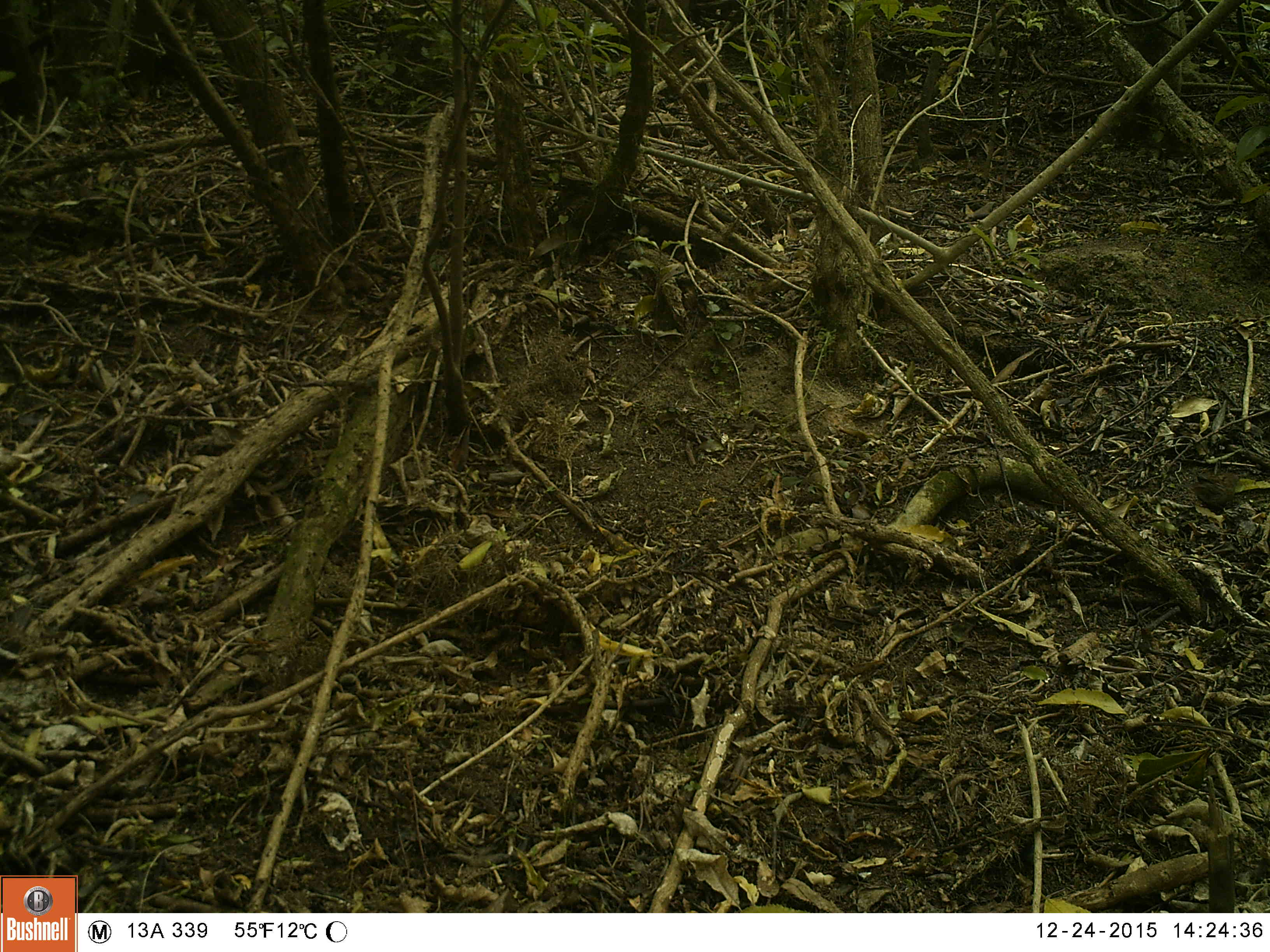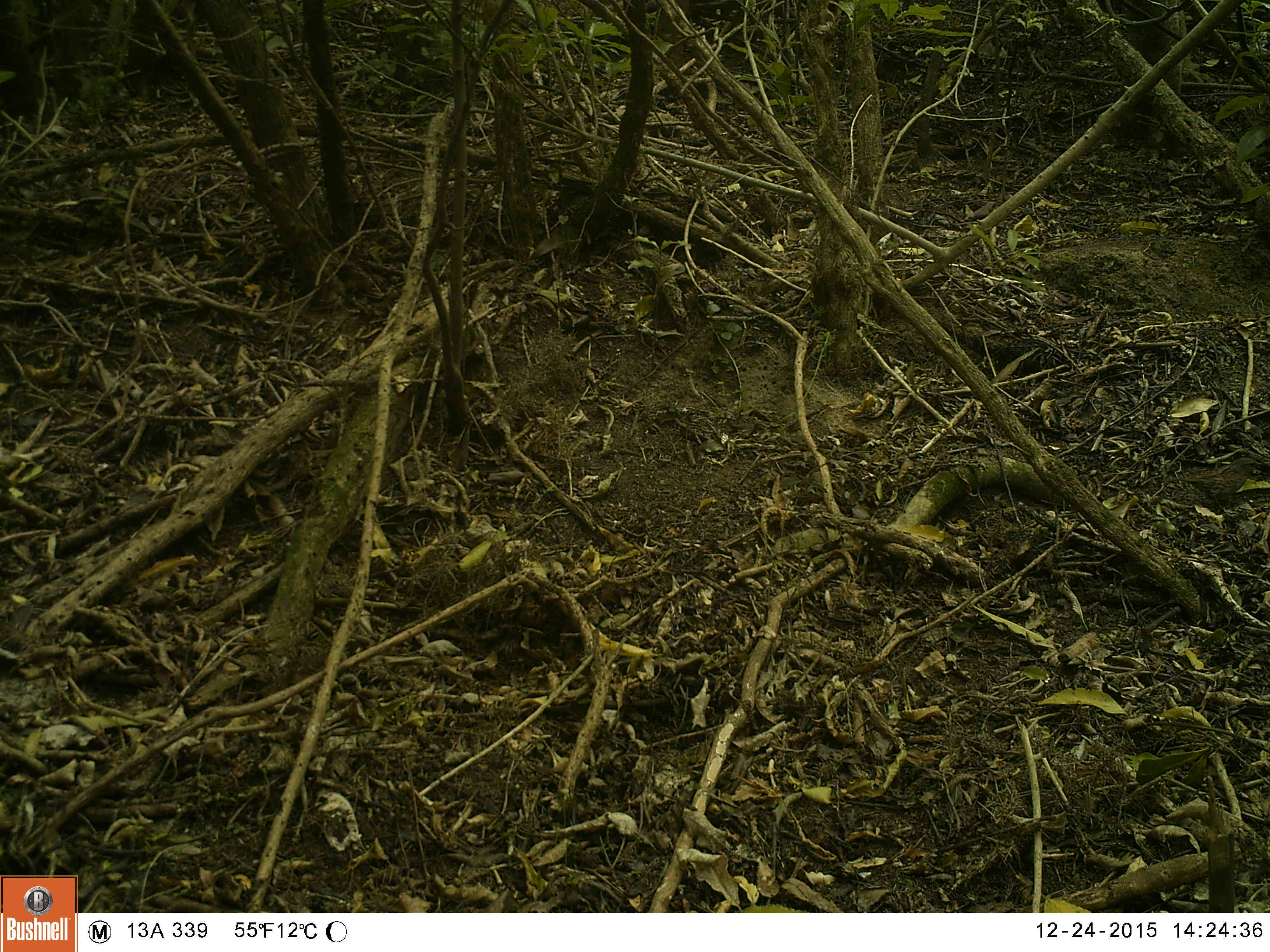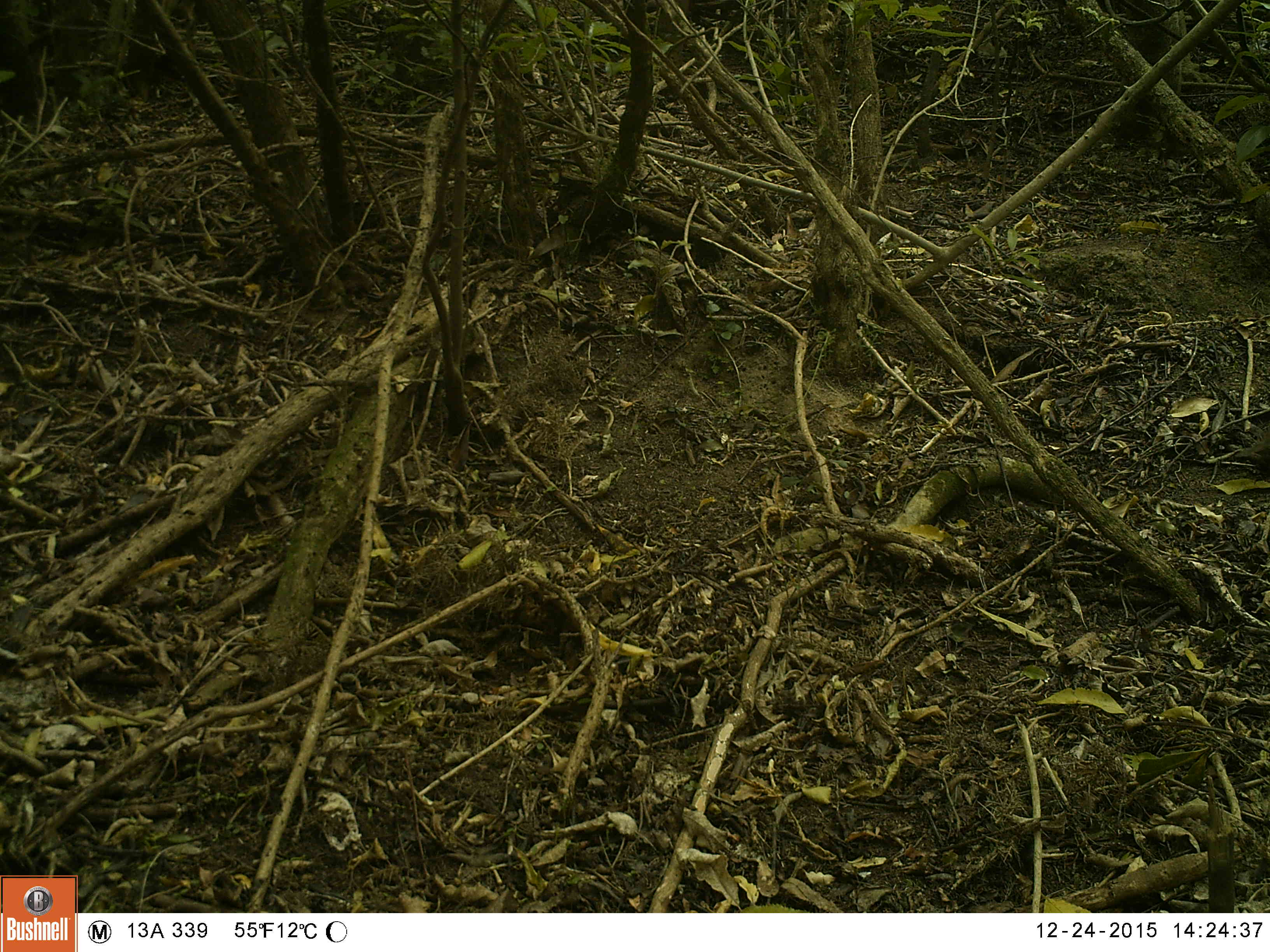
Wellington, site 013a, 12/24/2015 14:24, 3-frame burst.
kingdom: Animalia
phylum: Chordata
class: Aves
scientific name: Aves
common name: bird